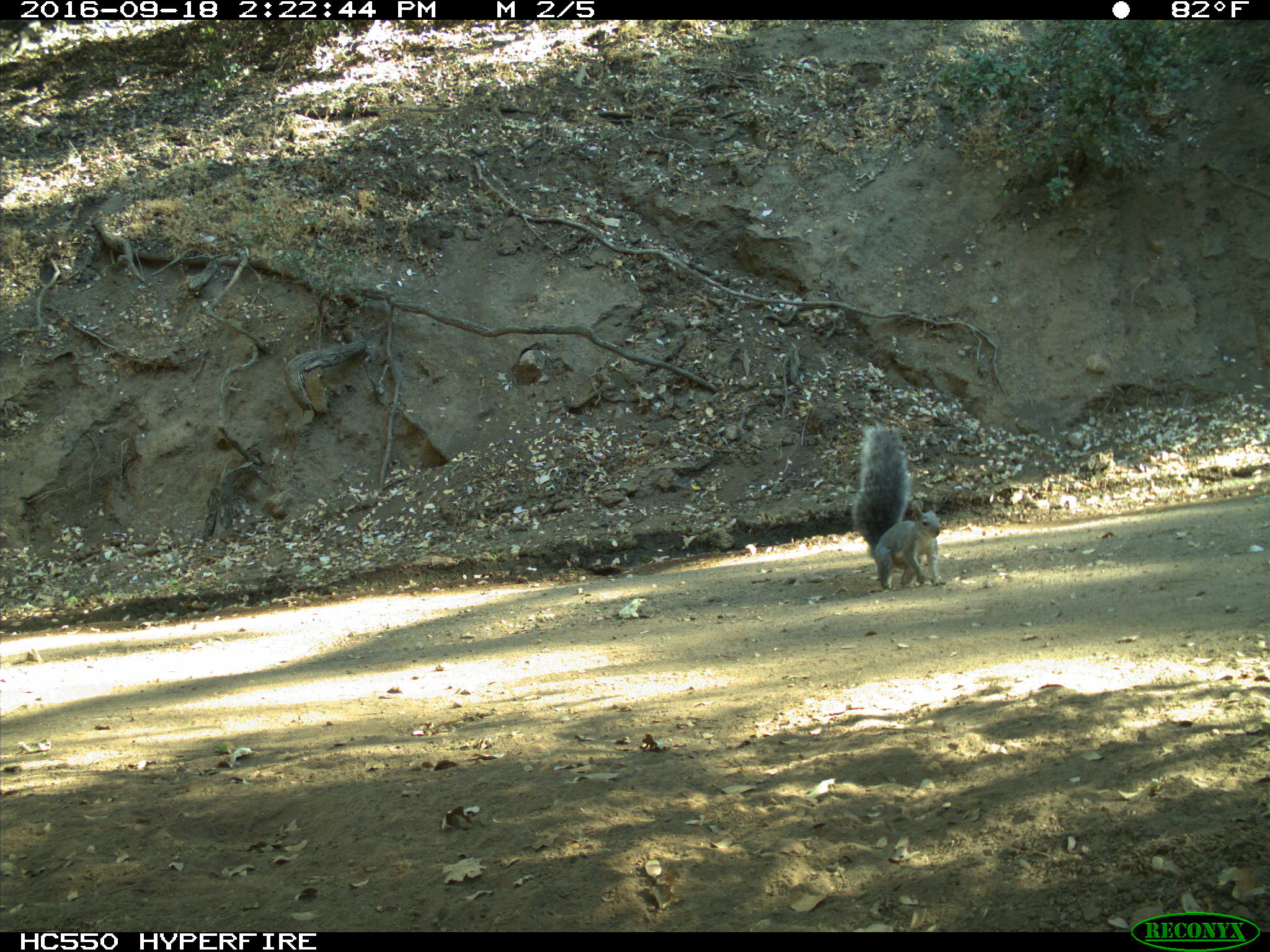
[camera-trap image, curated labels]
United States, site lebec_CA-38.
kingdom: Animalia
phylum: Chordata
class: Mammalia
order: Rodentia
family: Sciuridae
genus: Sciurus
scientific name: Sciurus carolinensis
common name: eastern gray squirrel